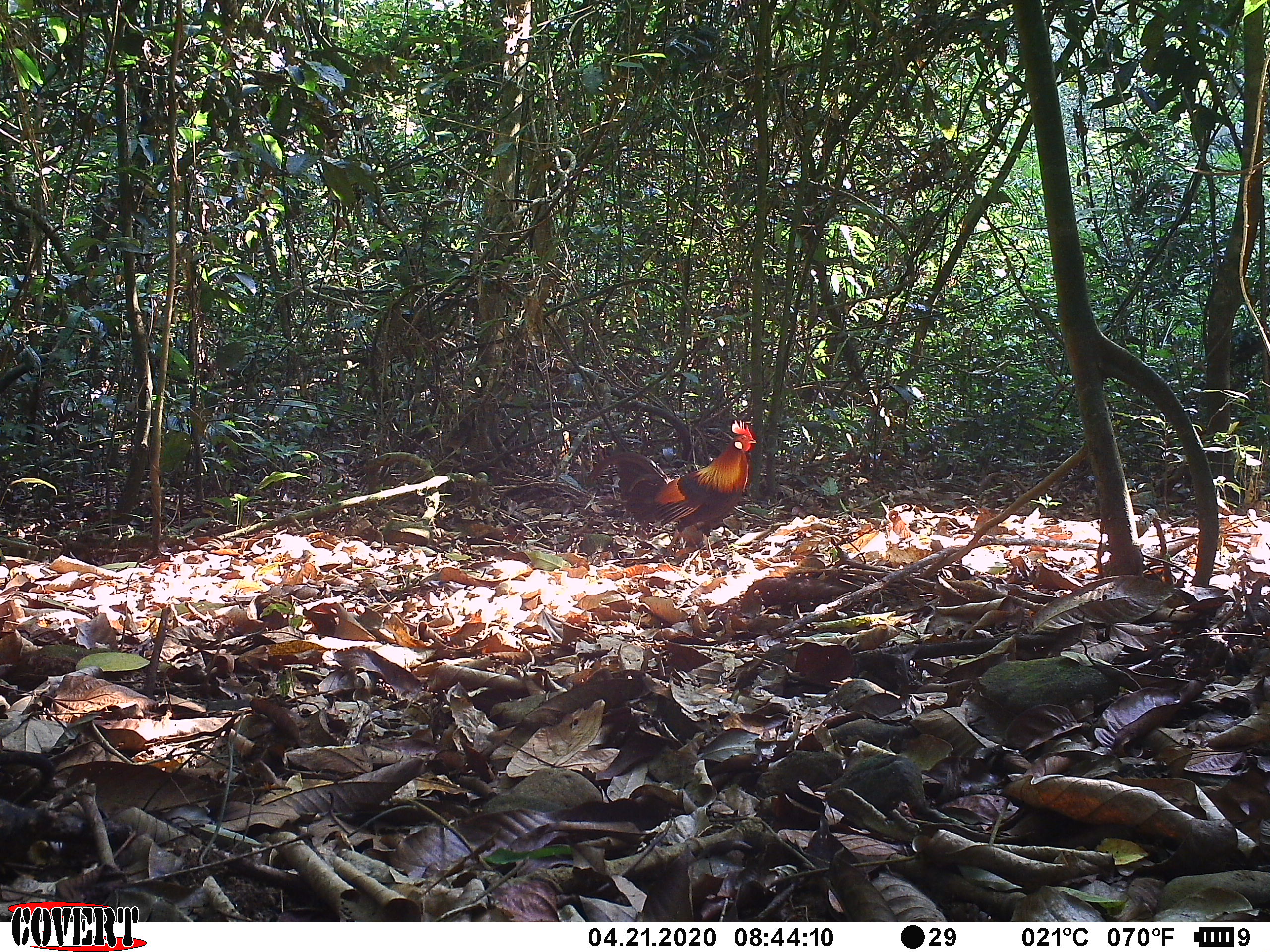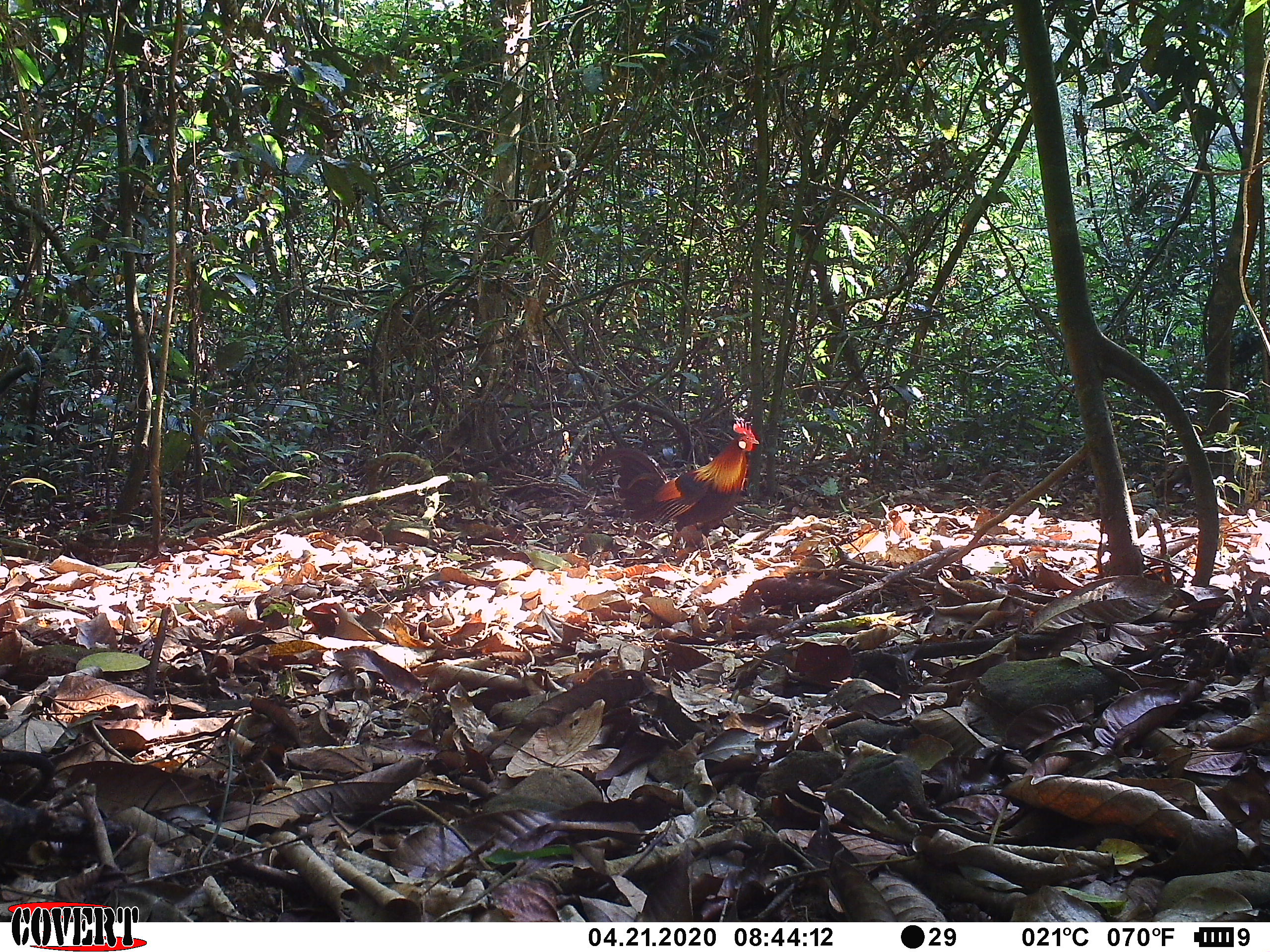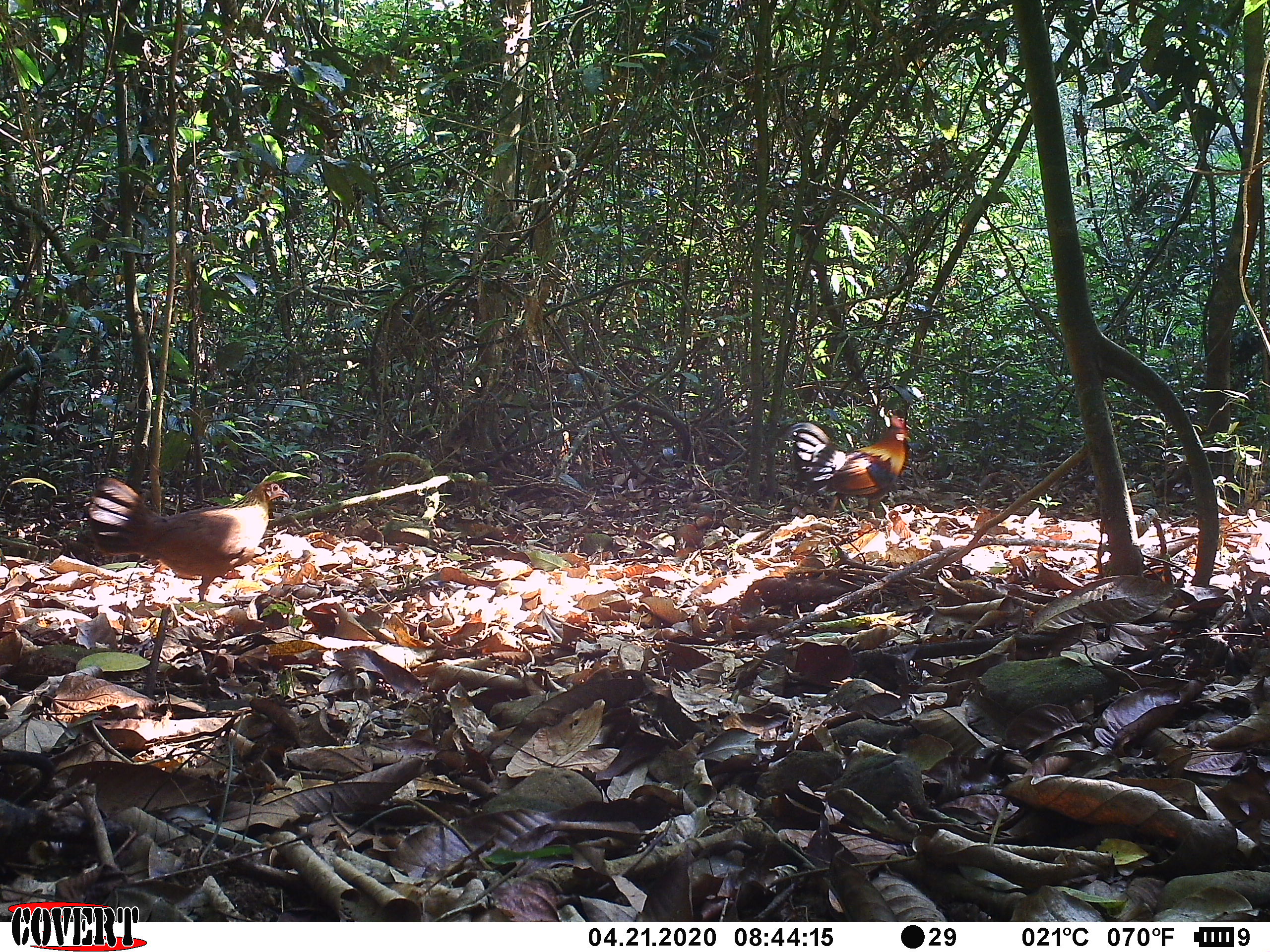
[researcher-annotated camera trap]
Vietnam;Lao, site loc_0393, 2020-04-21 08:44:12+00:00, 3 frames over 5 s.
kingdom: Animalia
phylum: Chordata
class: Aves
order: Galliformes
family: Phasianidae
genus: Gallus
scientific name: Gallus gallus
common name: red junglefowl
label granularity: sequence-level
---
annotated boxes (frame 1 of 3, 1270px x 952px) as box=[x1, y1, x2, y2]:
red junglefowl: box=[587, 419, 757, 552]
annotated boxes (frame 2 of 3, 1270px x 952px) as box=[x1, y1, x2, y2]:
red junglefowl: box=[587, 419, 759, 555]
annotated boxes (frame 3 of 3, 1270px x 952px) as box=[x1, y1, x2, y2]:
red junglefowl: box=[87, 477, 290, 601]; box=[784, 415, 912, 516]